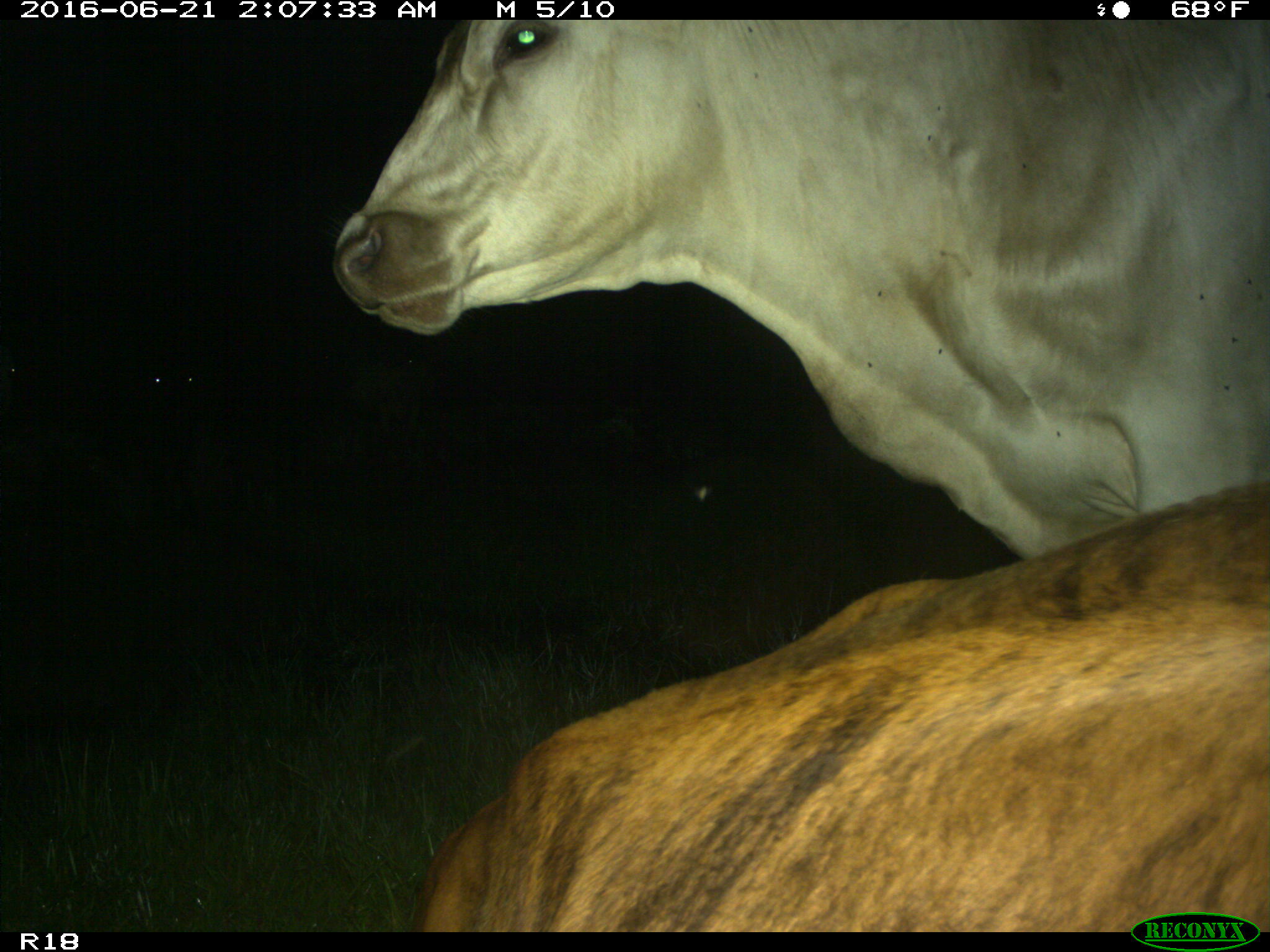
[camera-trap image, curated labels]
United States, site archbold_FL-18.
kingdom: Animalia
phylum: Chordata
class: Mammalia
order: Artiodactyla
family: Bovidae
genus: Bos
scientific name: Bos taurus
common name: domestic cow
Bos taurus (domestic cow).